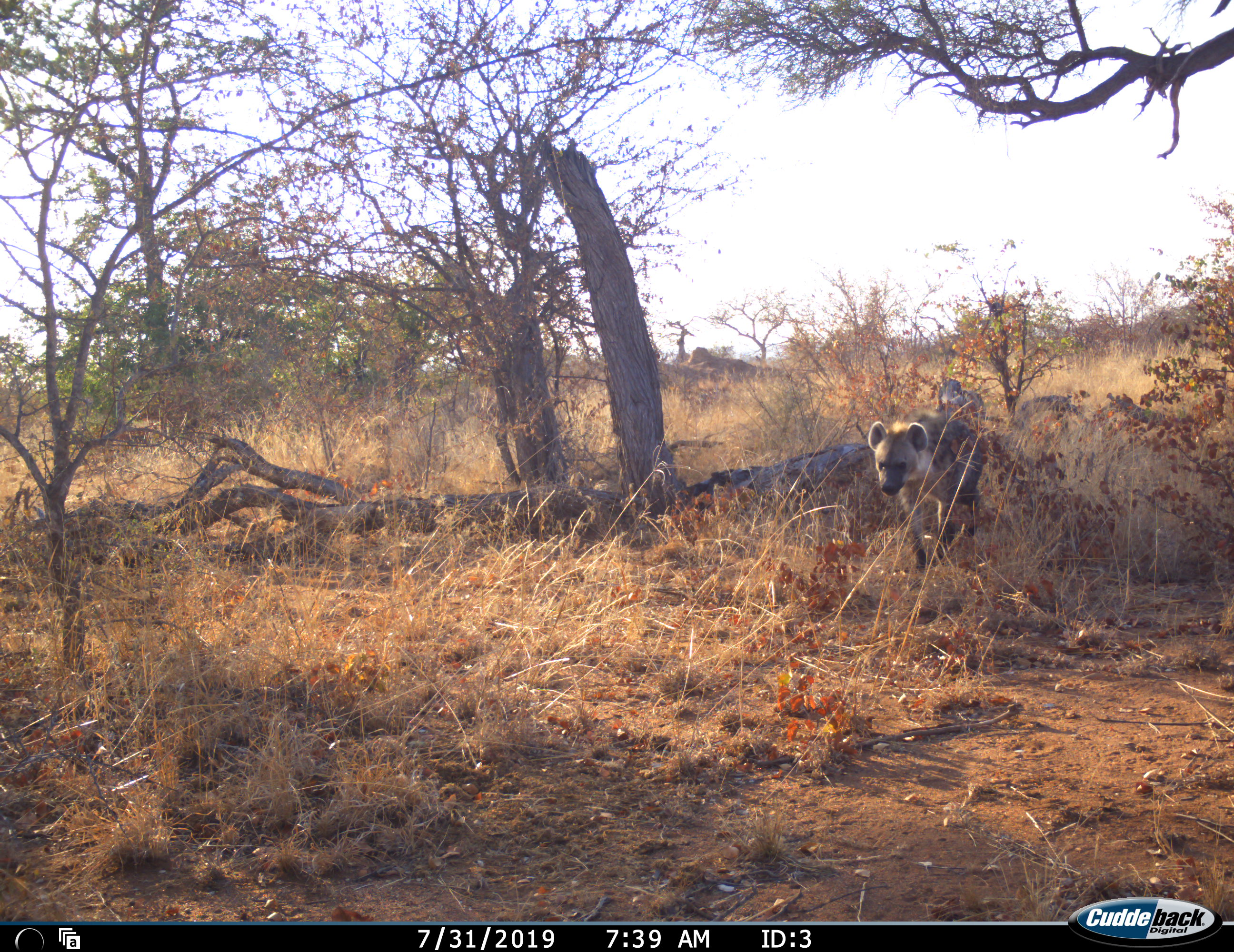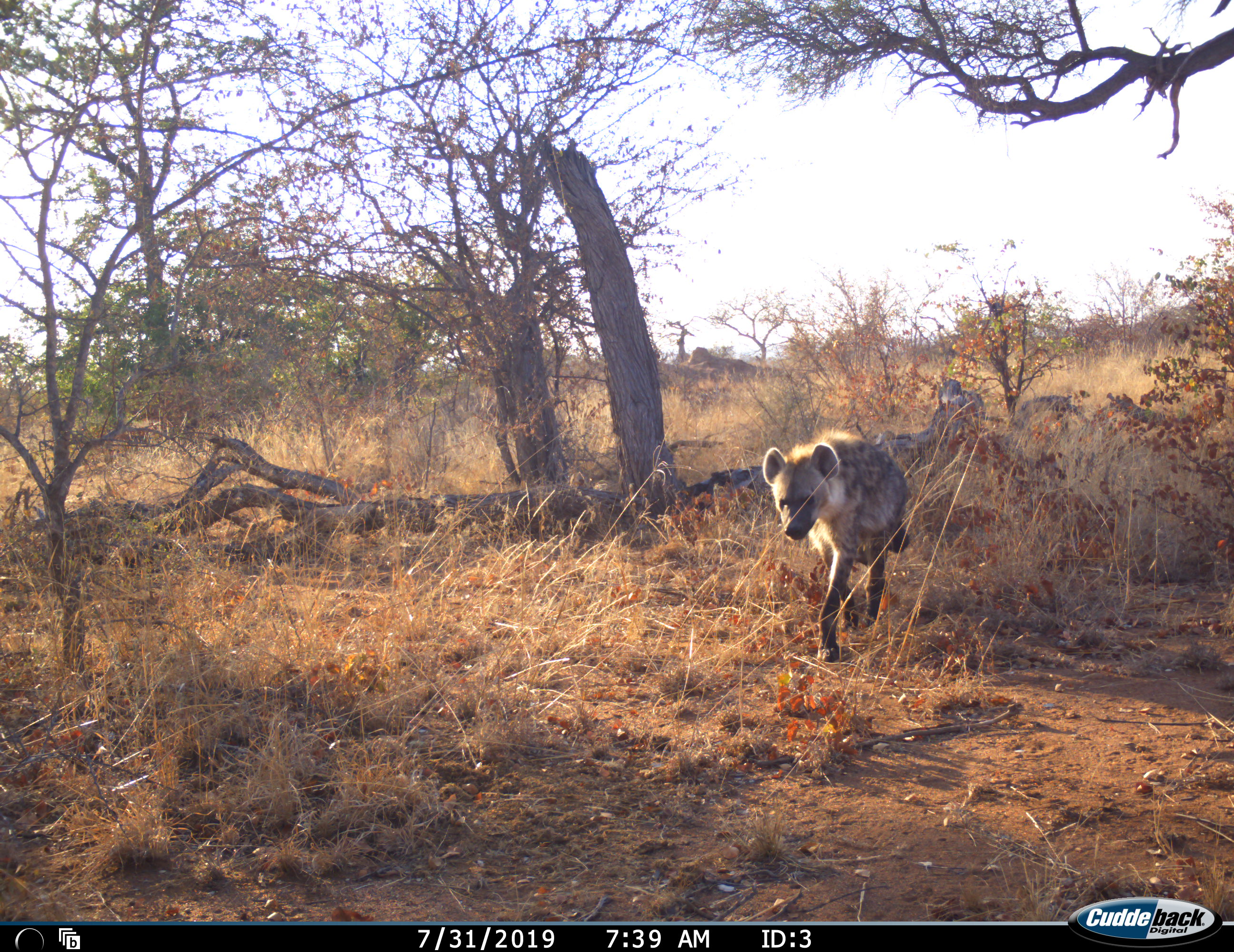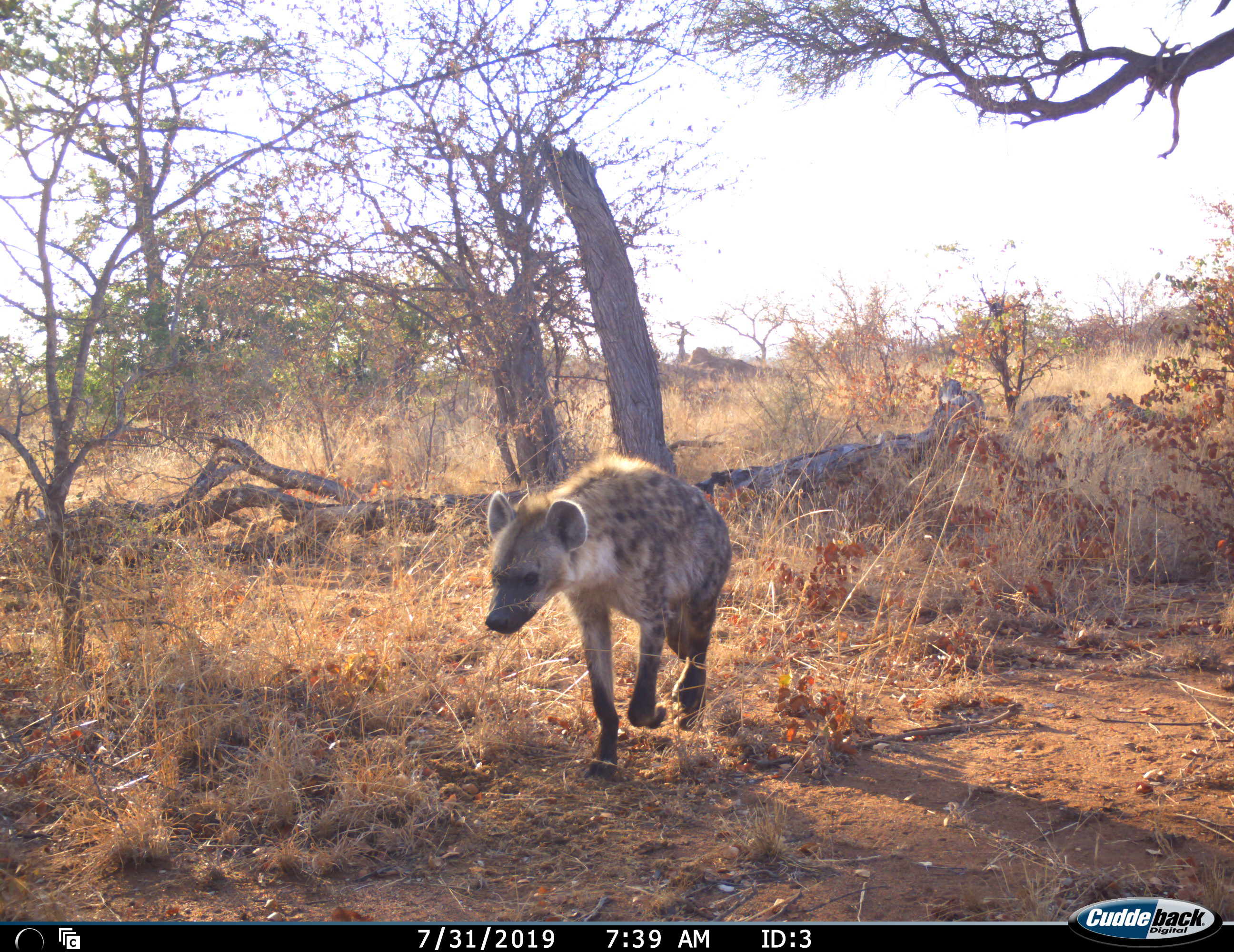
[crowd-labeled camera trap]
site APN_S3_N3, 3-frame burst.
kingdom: Animalia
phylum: Chordata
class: Mammalia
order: Carnivora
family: Hyaenidae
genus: Crocuta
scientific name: Crocuta crocuta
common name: spotted hyena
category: hyenaspotted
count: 1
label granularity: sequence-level